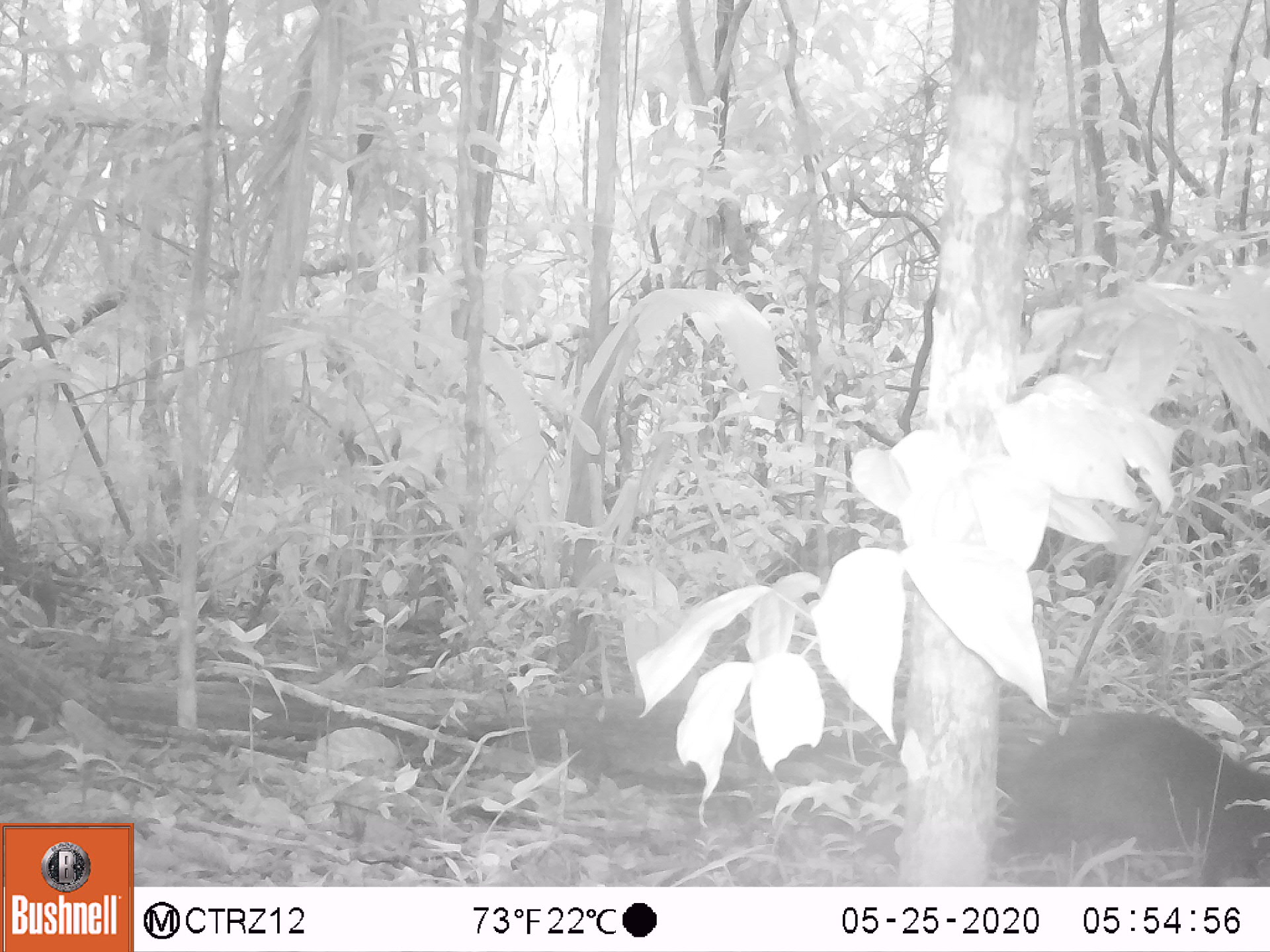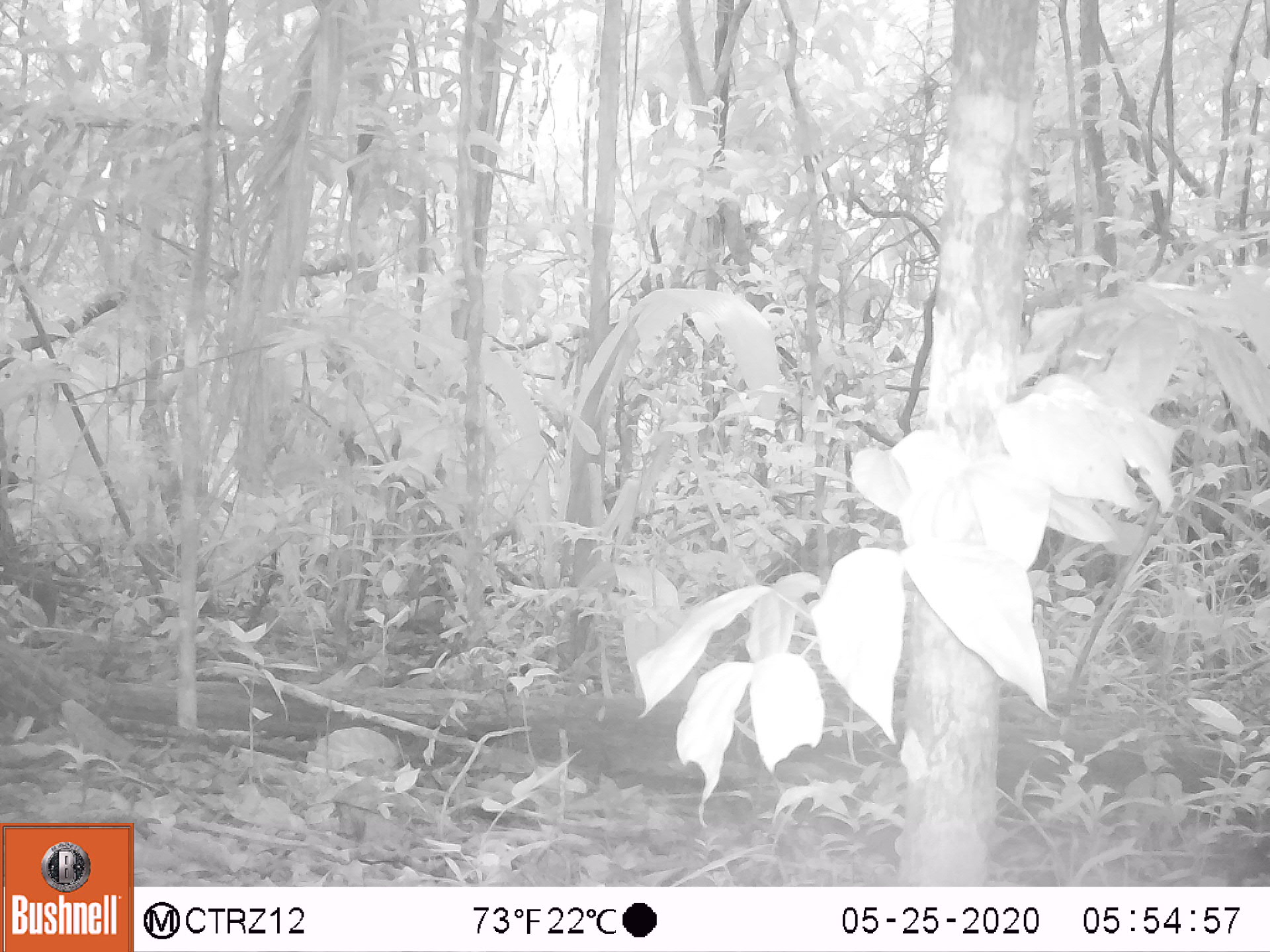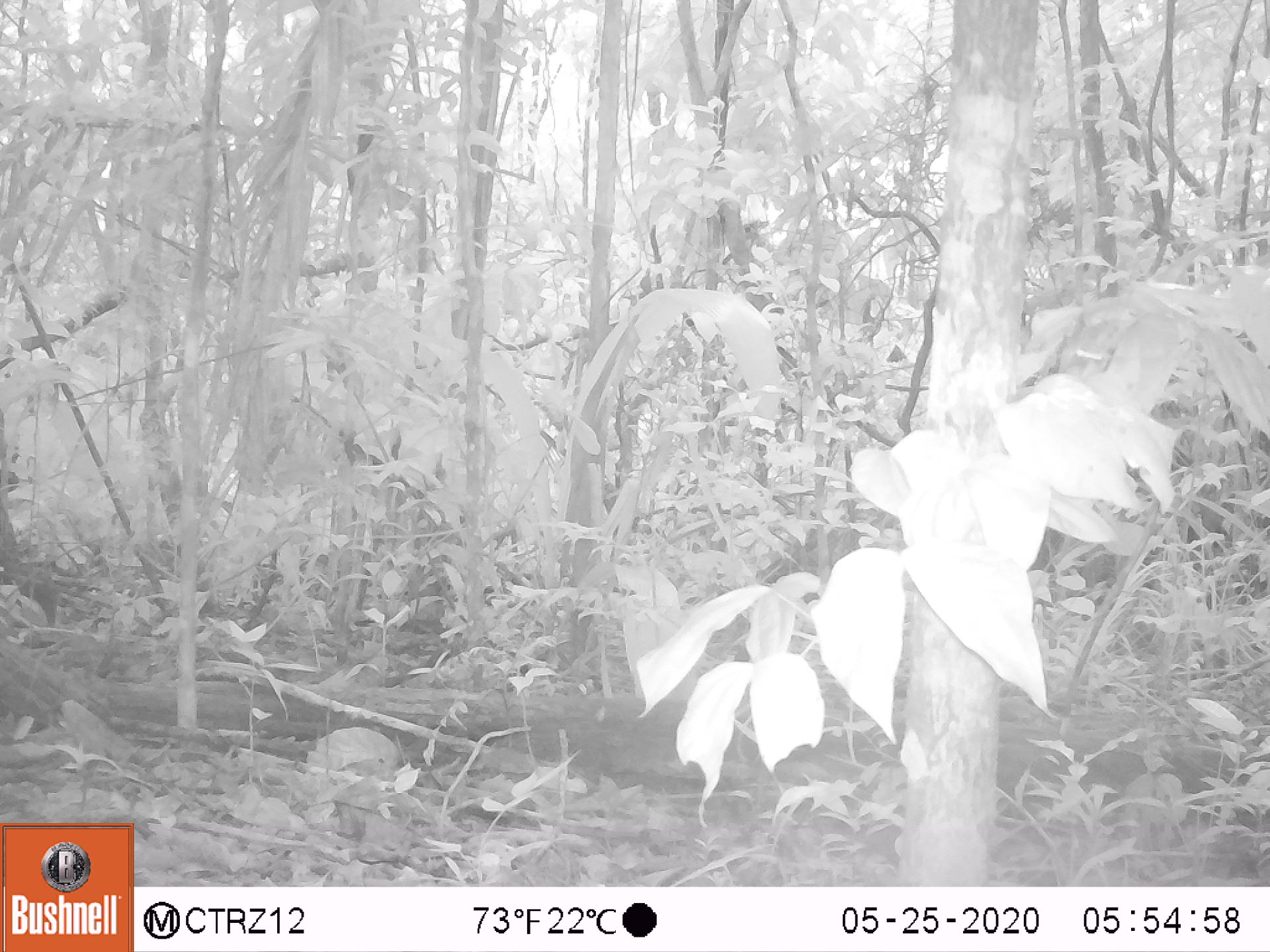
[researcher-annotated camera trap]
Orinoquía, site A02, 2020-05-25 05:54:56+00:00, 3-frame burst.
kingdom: Animalia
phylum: Chordata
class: Mammalia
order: Rodentia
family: Dasyproctidae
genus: Dasyprocta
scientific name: Dasyprocta fuliginosa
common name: black agouti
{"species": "black agouti (Dasyprocta fuliginosa)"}